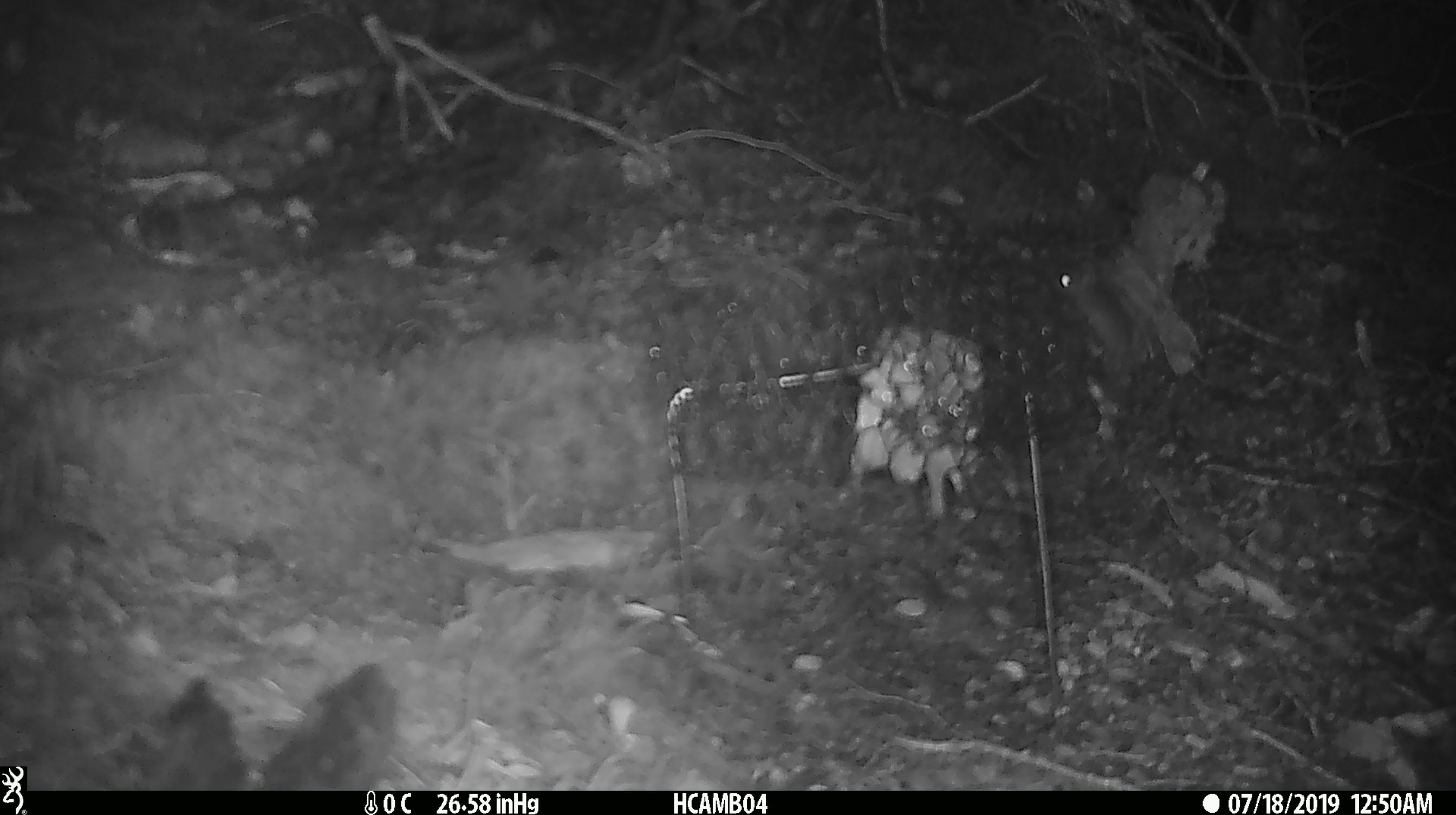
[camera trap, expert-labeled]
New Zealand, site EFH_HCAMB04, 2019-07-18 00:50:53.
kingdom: Animalia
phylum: Chordata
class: Mammalia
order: Rodentia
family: Muridae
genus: Mus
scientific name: Mus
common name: mouse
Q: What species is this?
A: Mouse (Mus).